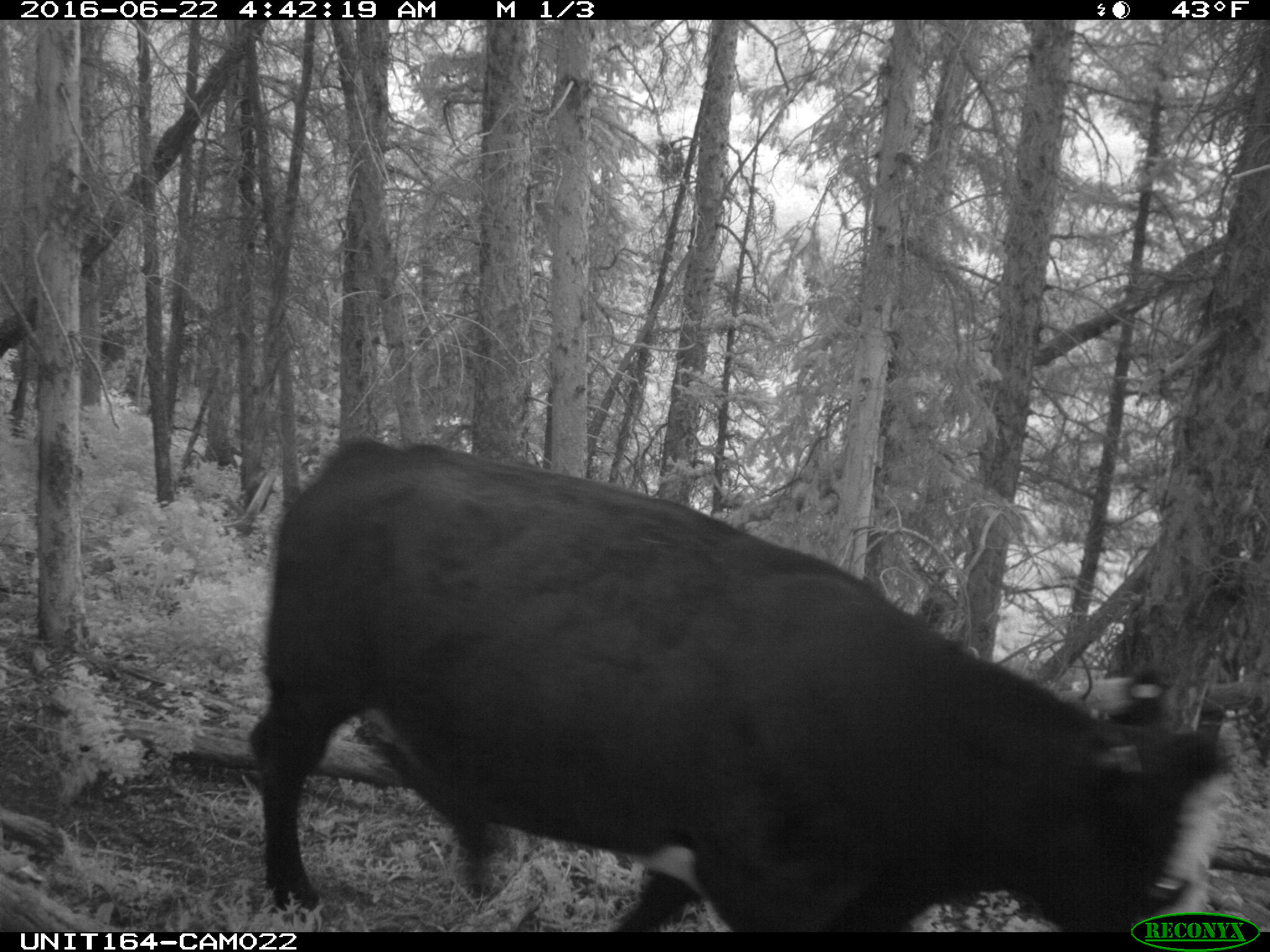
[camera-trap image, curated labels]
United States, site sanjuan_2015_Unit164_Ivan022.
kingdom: Animalia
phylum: Chordata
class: Mammalia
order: Artiodactyla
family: Bovidae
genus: Bos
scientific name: Bos taurus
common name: domestic cow